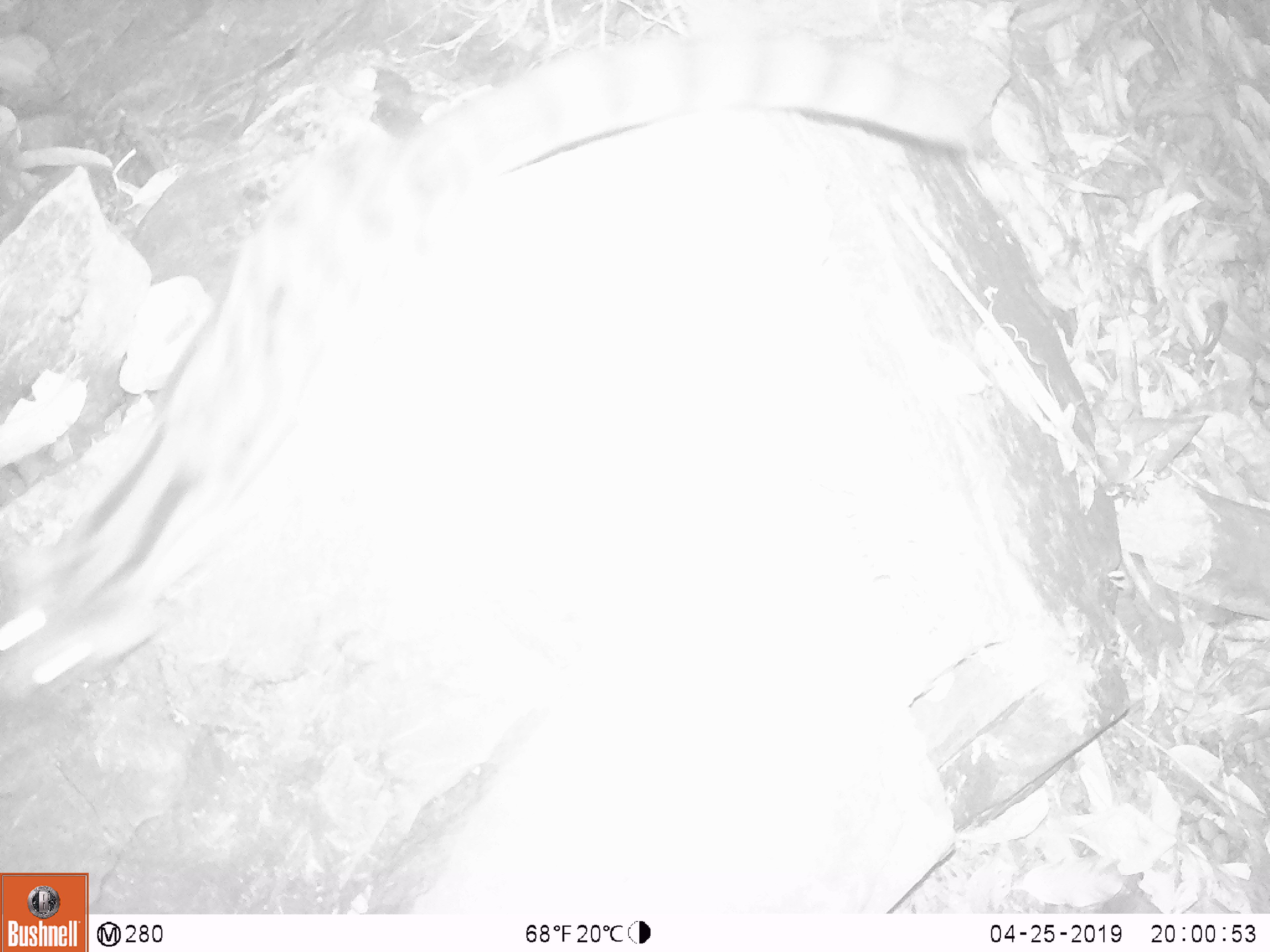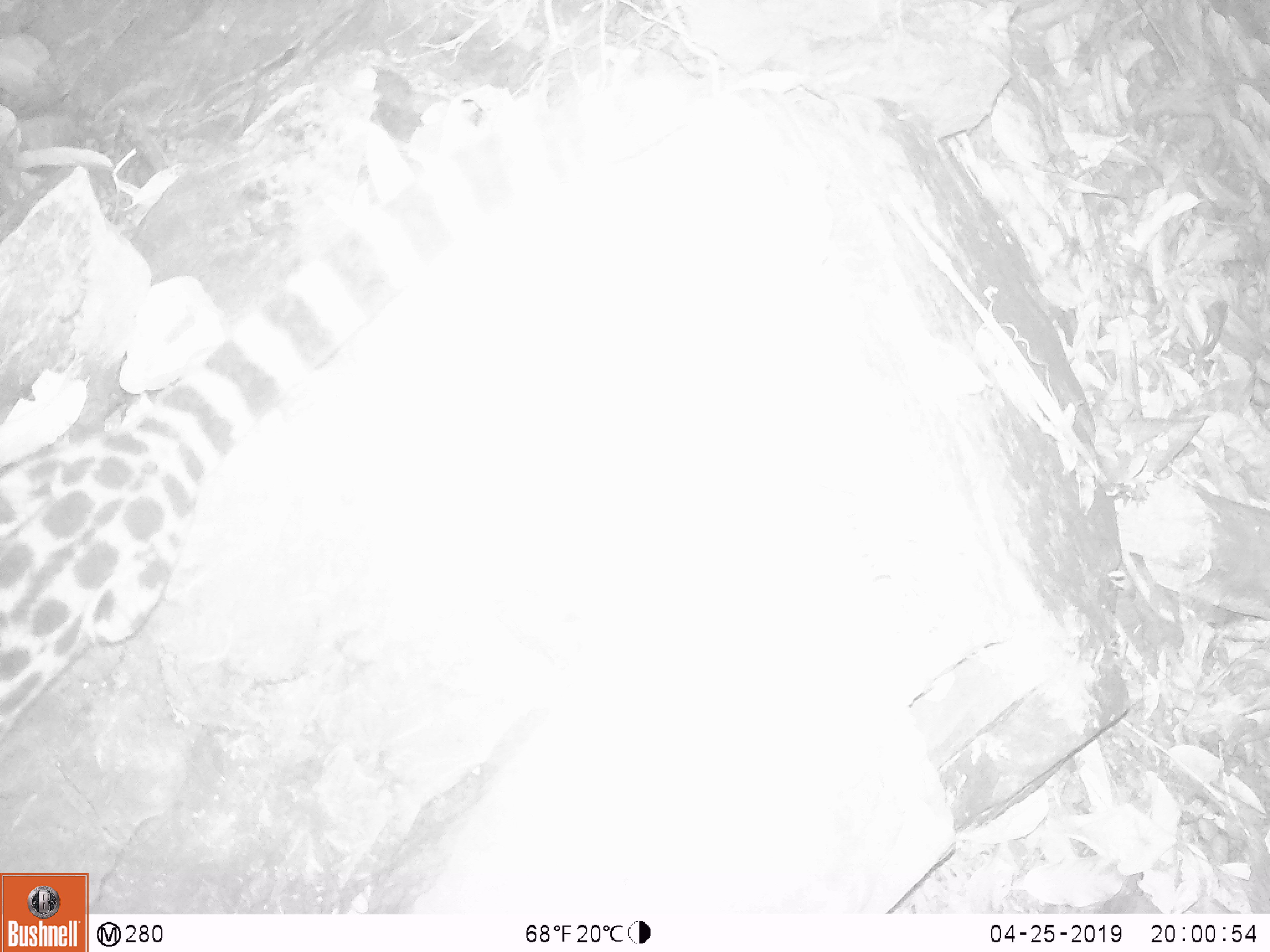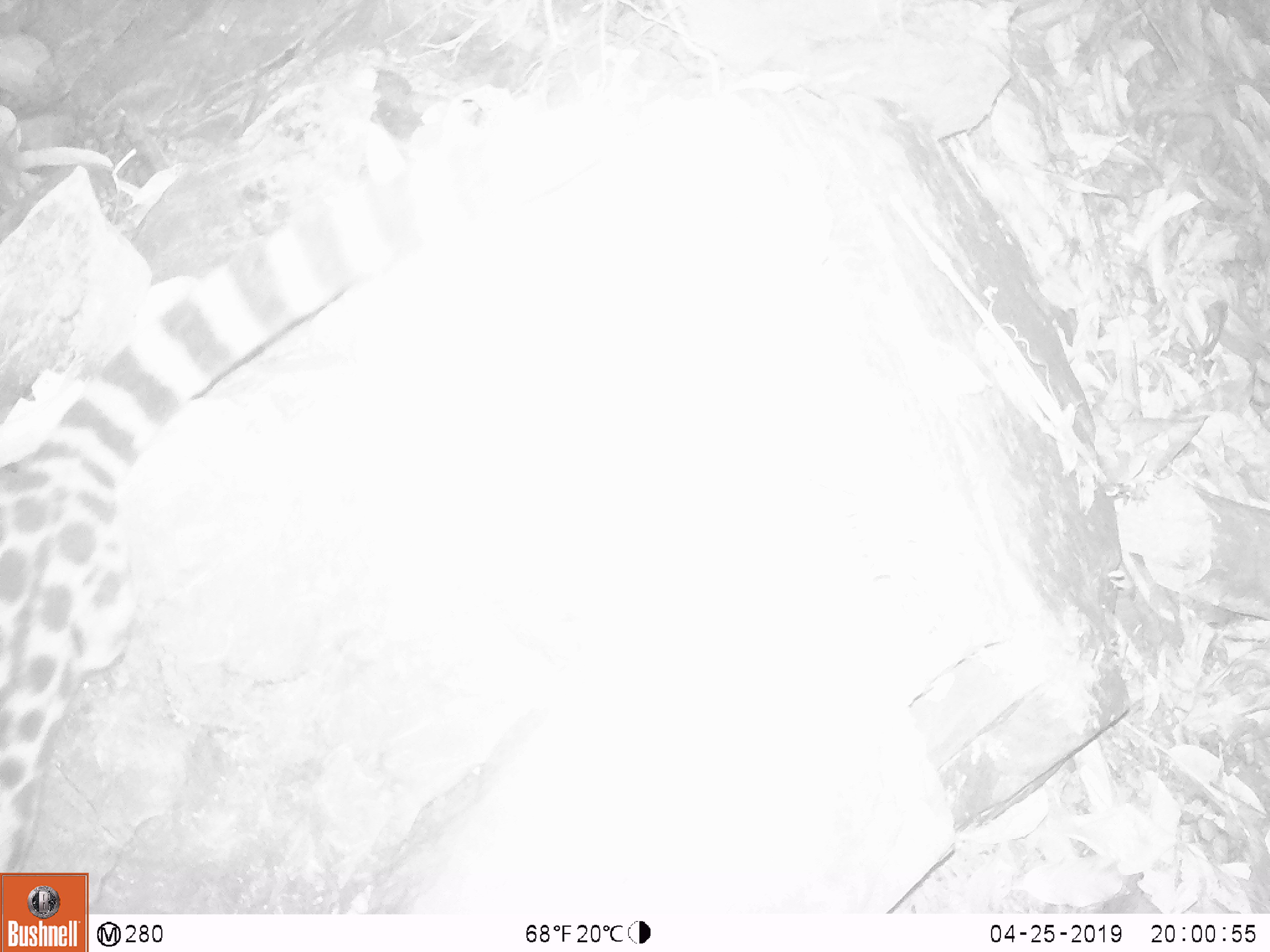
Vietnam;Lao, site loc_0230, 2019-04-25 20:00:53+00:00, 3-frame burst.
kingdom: Animalia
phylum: Chordata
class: Mammalia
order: Carnivora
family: Prionodontidae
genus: Prionodon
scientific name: Prionodon pardicolor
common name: spotted linsang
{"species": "spotted linsang (Prionodon pardicolor)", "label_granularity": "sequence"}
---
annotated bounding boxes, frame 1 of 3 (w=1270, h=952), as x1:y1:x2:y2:
spotted linsang: 0:25:988:695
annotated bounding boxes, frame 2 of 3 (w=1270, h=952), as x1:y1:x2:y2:
spotted linsang: 0:70:684:741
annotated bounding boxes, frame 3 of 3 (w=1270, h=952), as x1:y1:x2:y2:
spotted linsang: 0:92:645:869